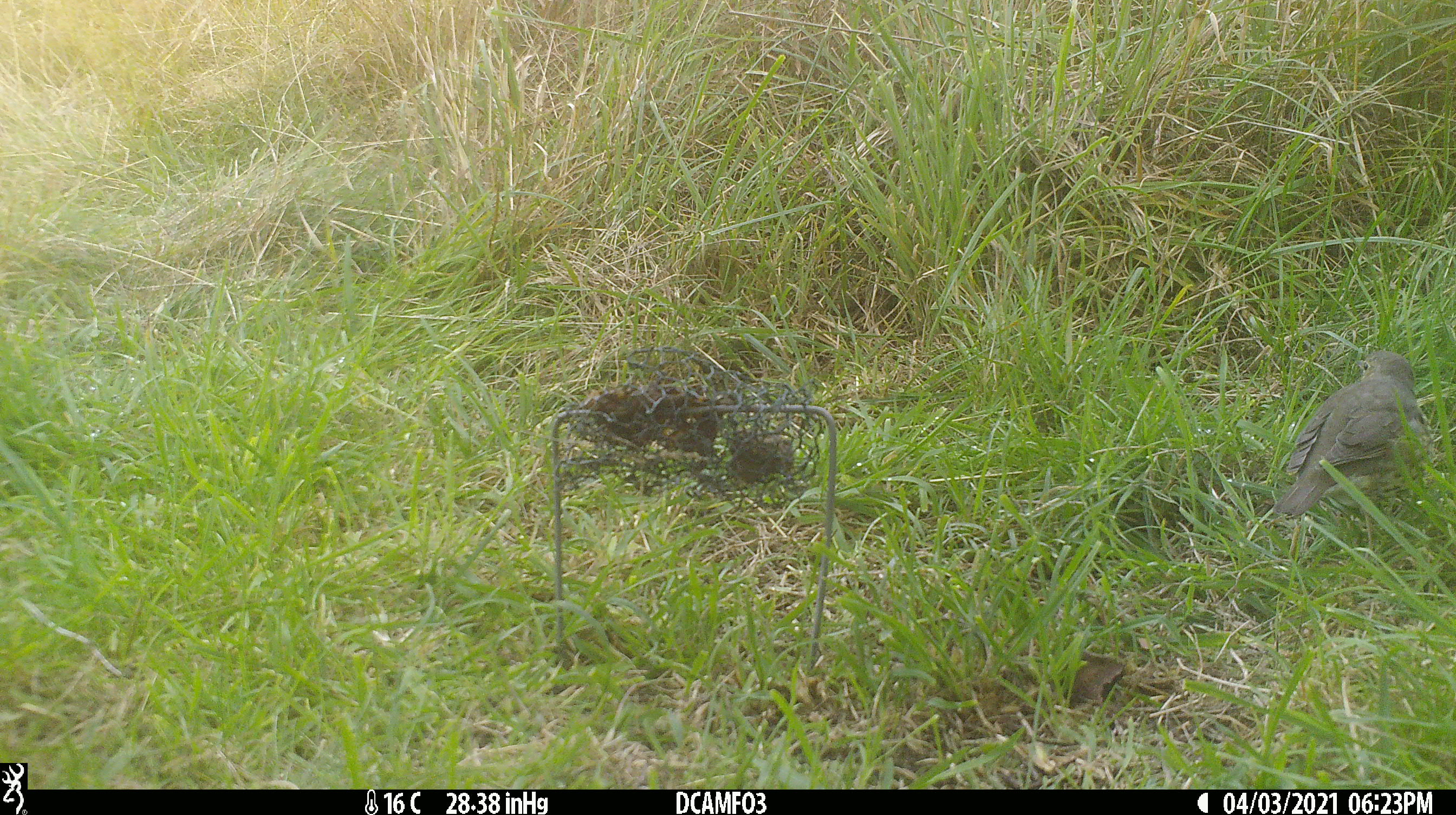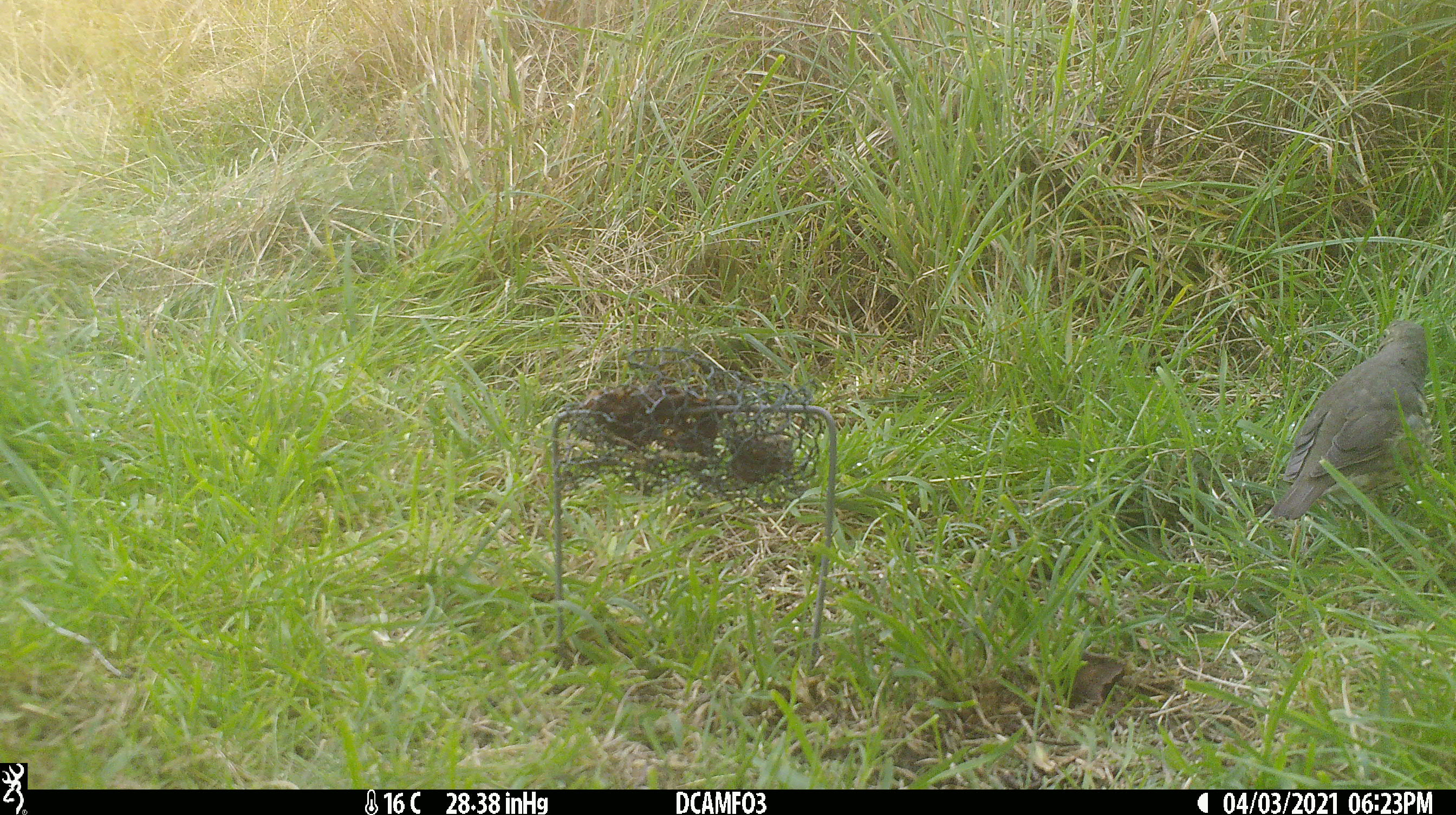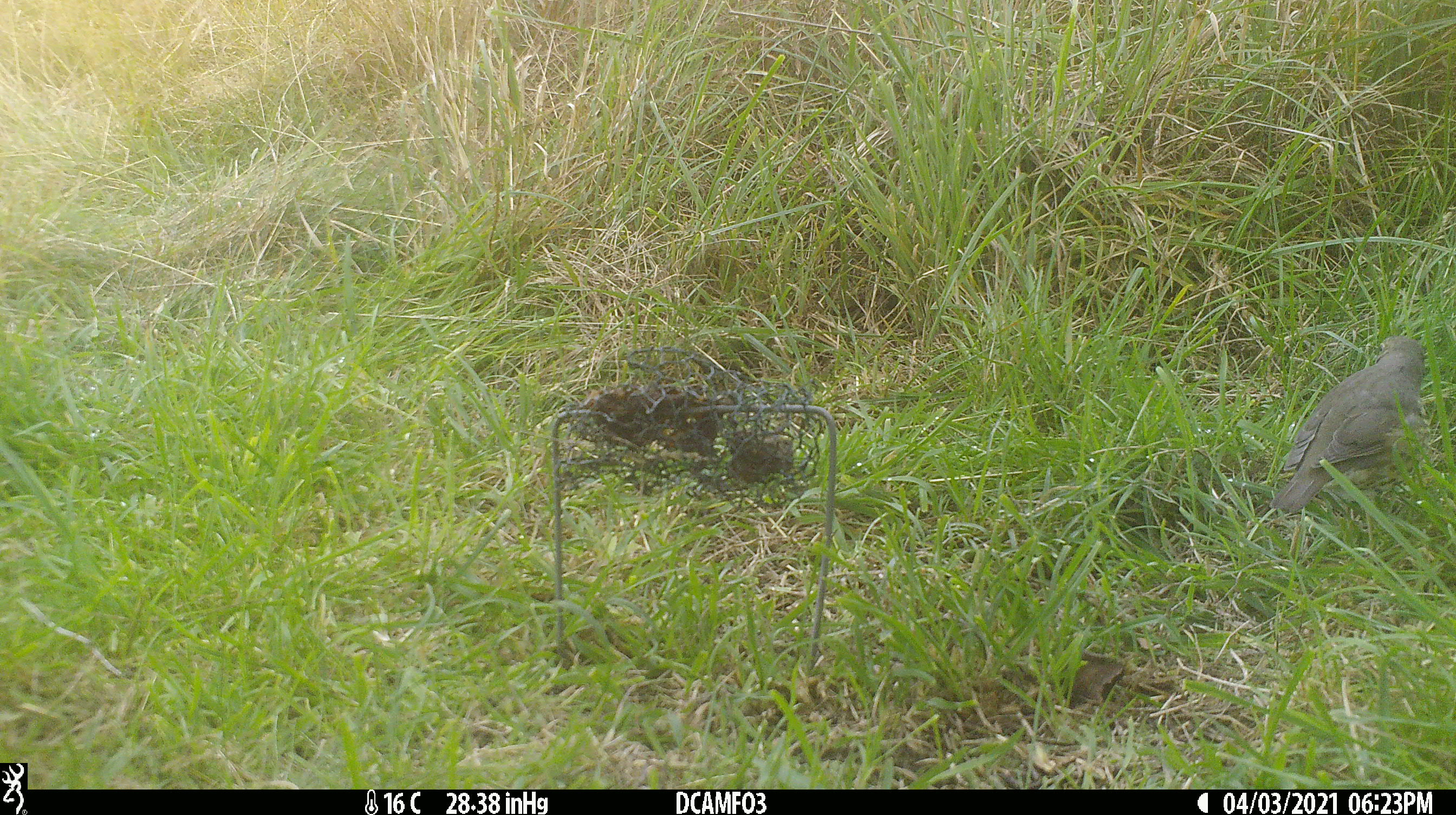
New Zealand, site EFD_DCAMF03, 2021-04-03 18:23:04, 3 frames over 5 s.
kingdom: Animalia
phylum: Chordata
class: Aves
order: Passeriformes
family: Turdidae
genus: Turdus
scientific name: Turdus philomelos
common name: song thrush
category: thrush